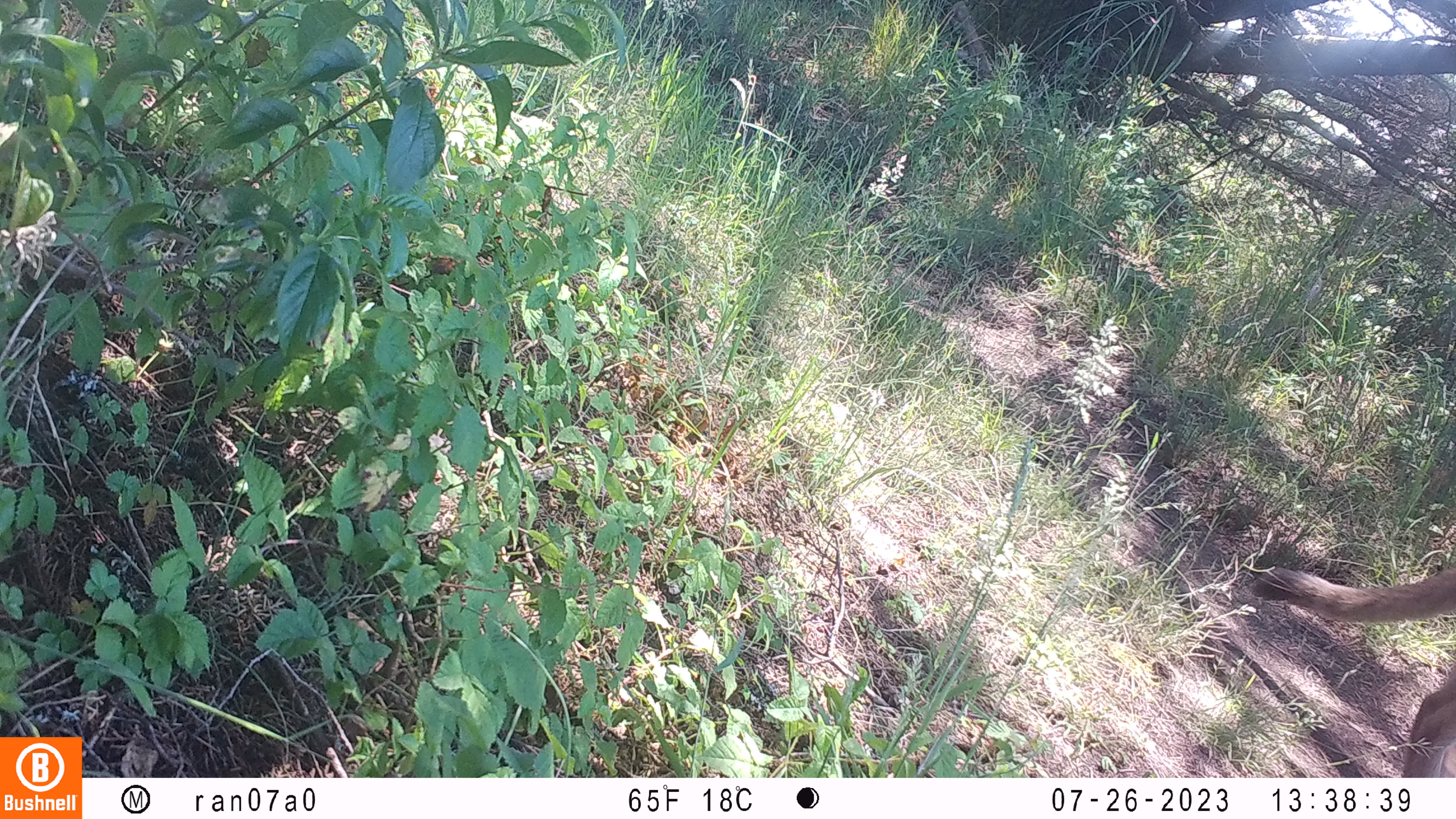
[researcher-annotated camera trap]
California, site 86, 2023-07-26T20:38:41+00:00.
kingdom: Animalia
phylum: Chordata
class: Mammalia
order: Carnivora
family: Felidae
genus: Puma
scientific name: Puma concolor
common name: puma